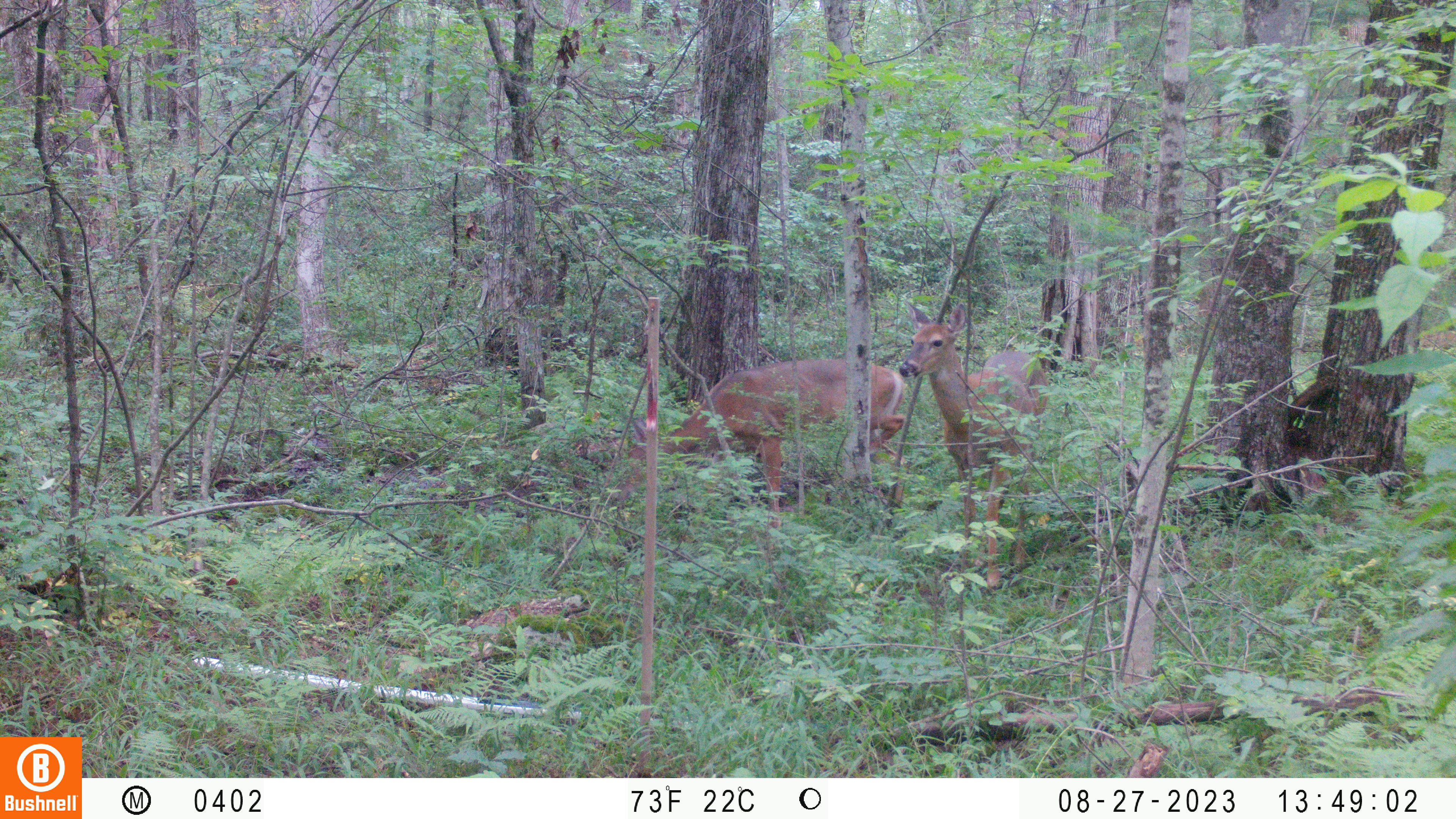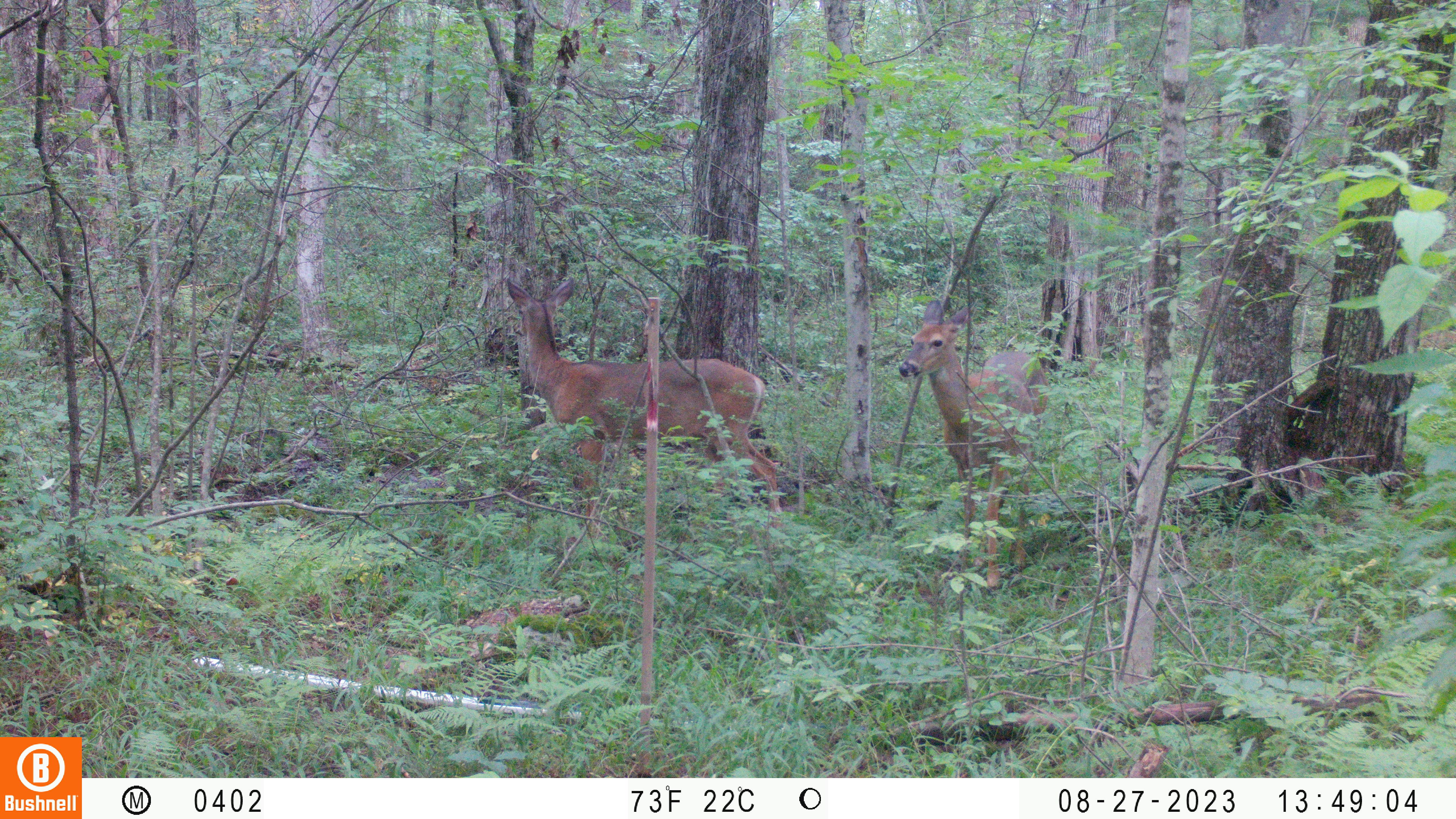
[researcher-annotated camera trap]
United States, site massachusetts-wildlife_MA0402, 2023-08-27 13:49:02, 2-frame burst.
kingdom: Animalia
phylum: Chordata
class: Mammalia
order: Artiodactyla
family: Cervidae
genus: Odocoileus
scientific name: Odocoileus virginianus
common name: white-tailed deer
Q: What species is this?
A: White-tailed deer (Odocoileus virginianus).